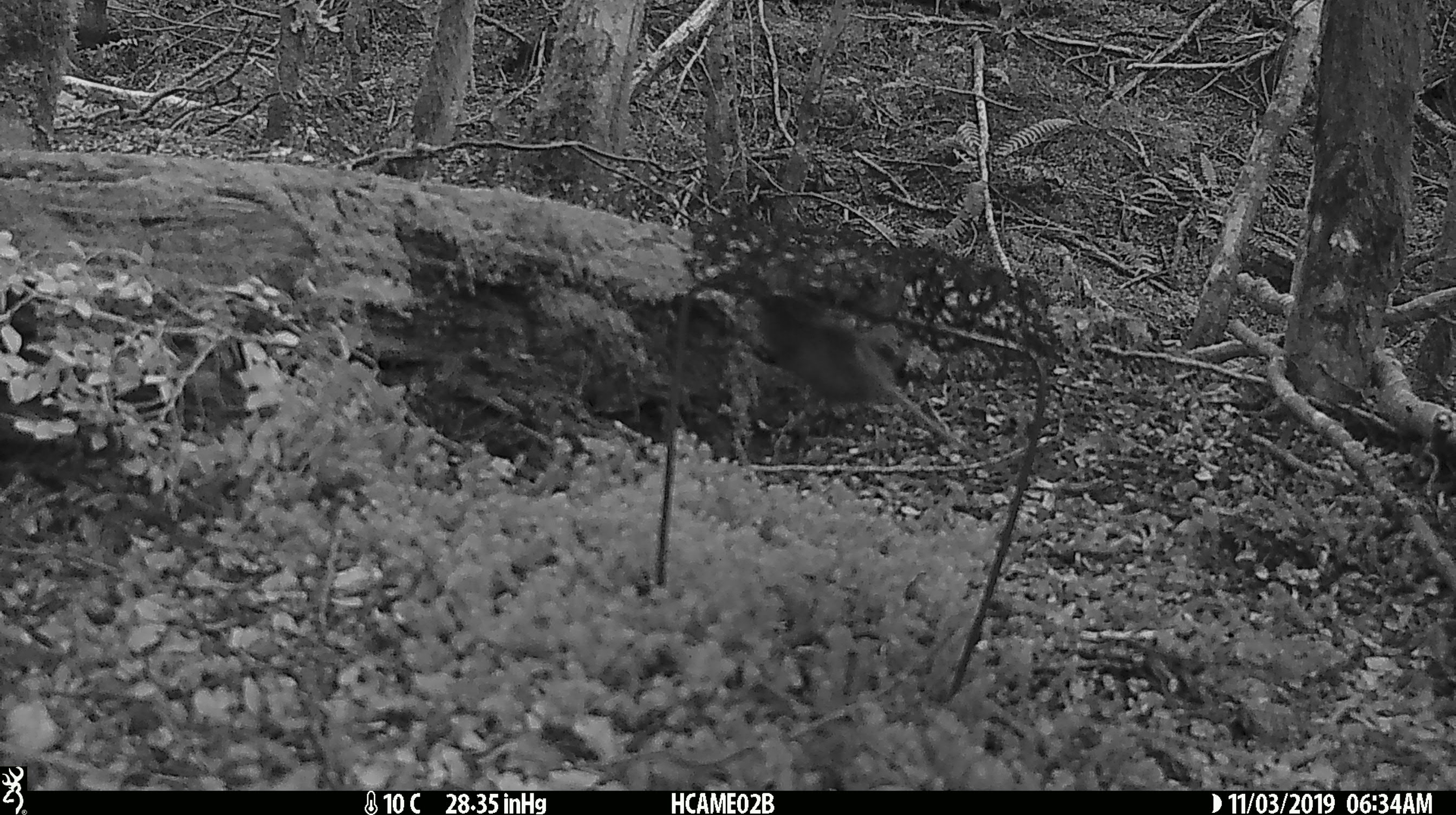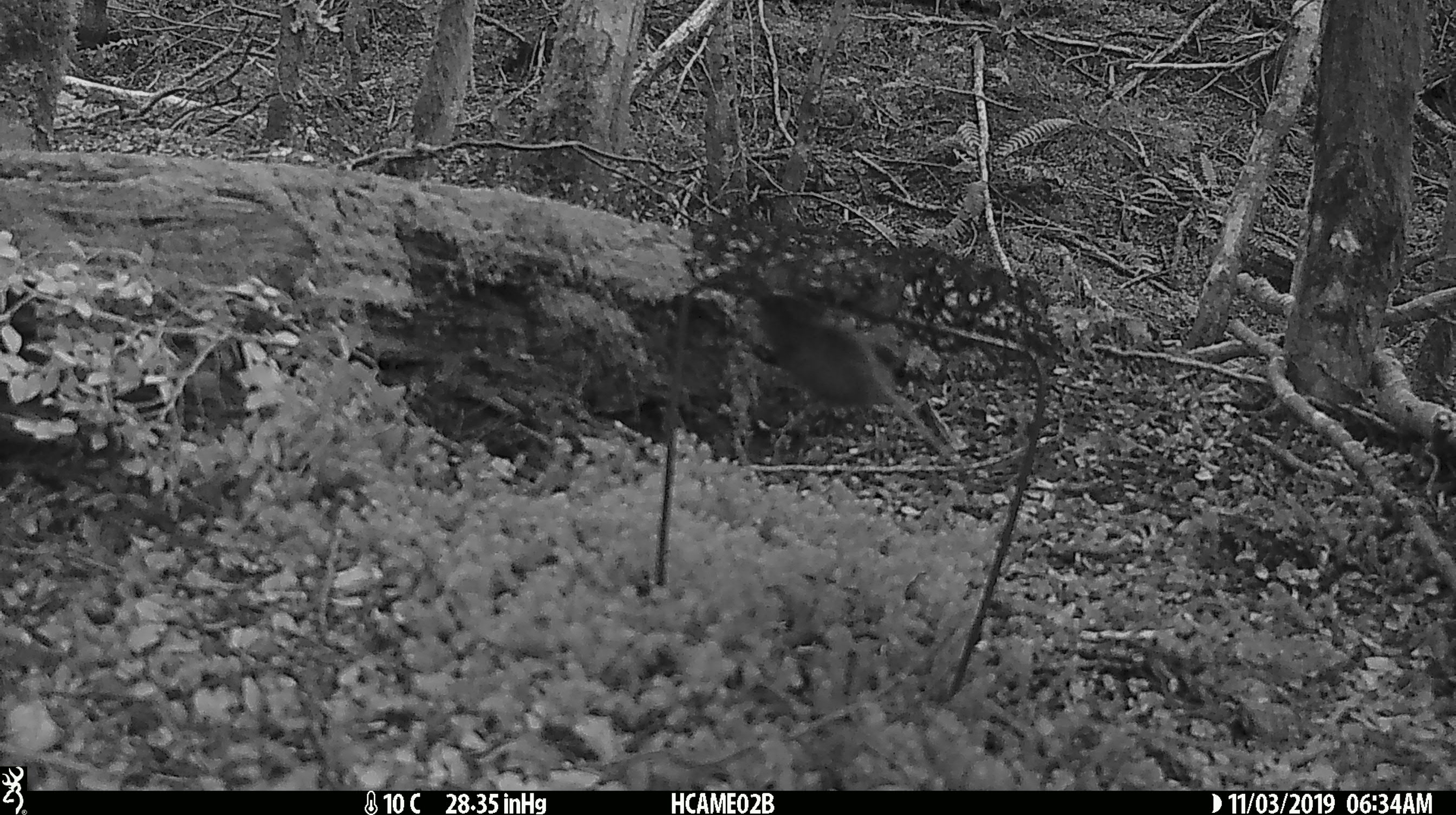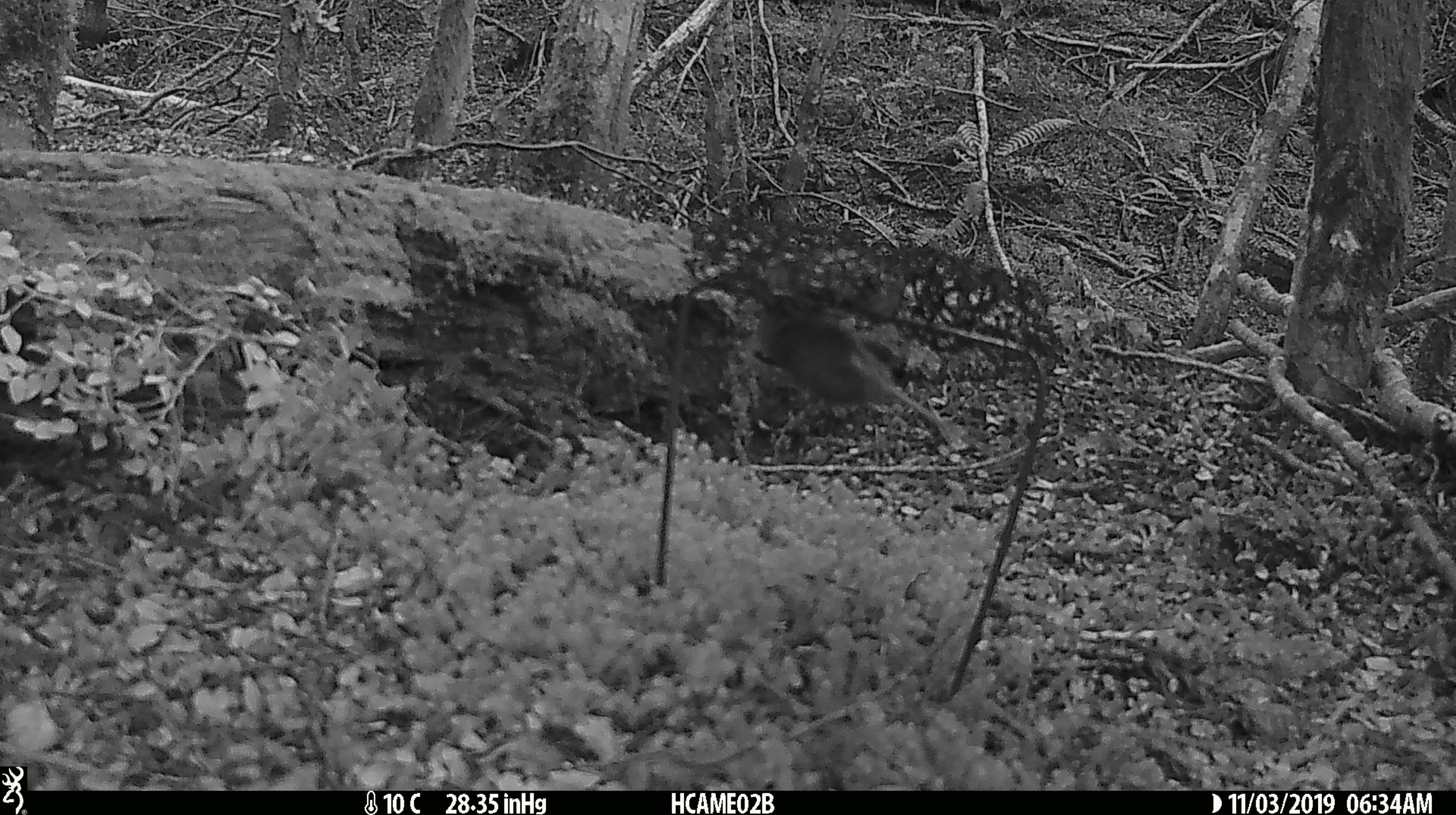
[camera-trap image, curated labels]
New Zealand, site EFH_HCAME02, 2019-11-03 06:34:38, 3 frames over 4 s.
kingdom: Animalia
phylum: Chordata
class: Mammalia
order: Rodentia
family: Muridae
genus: Mus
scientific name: Mus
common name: mouse